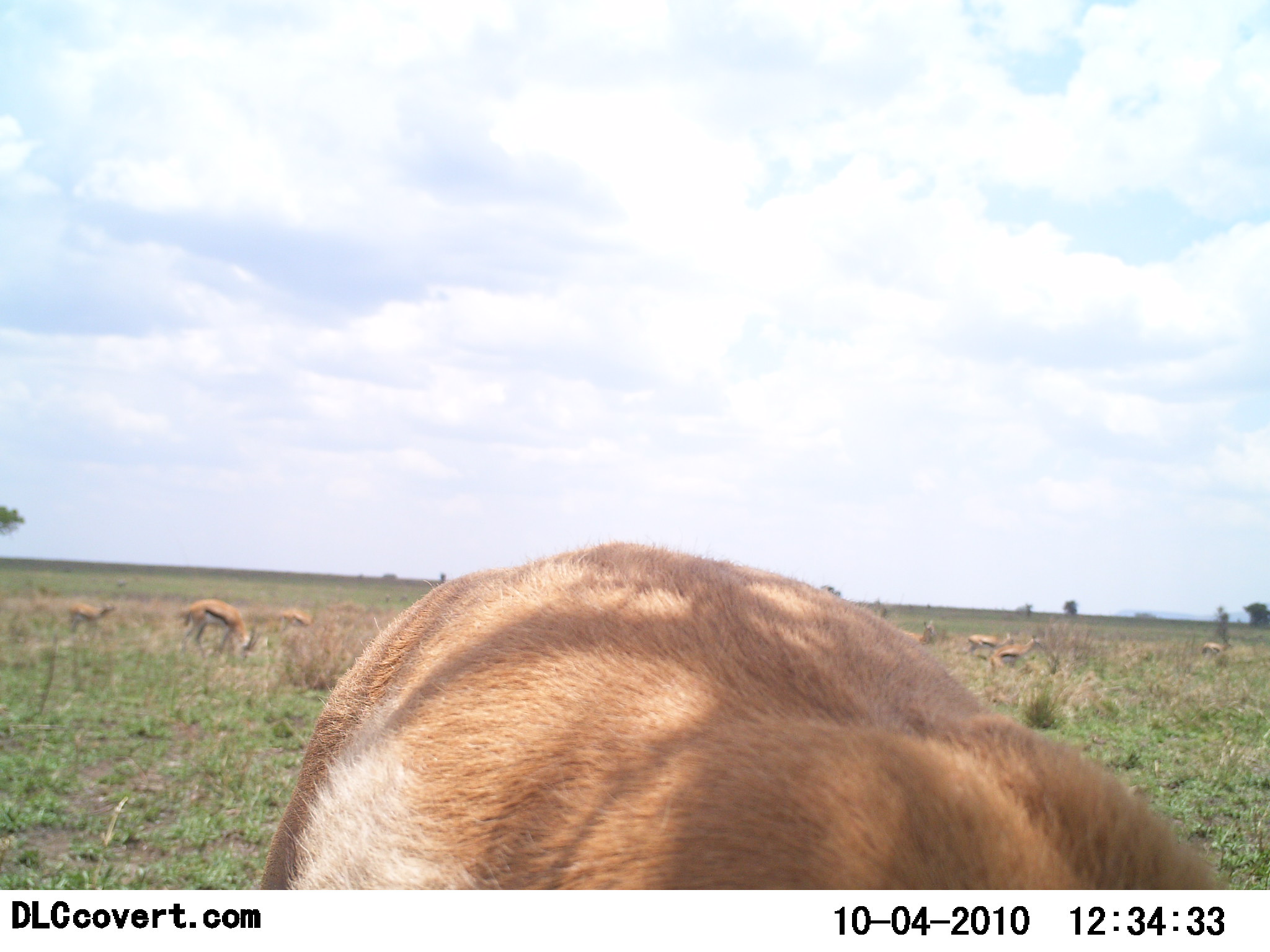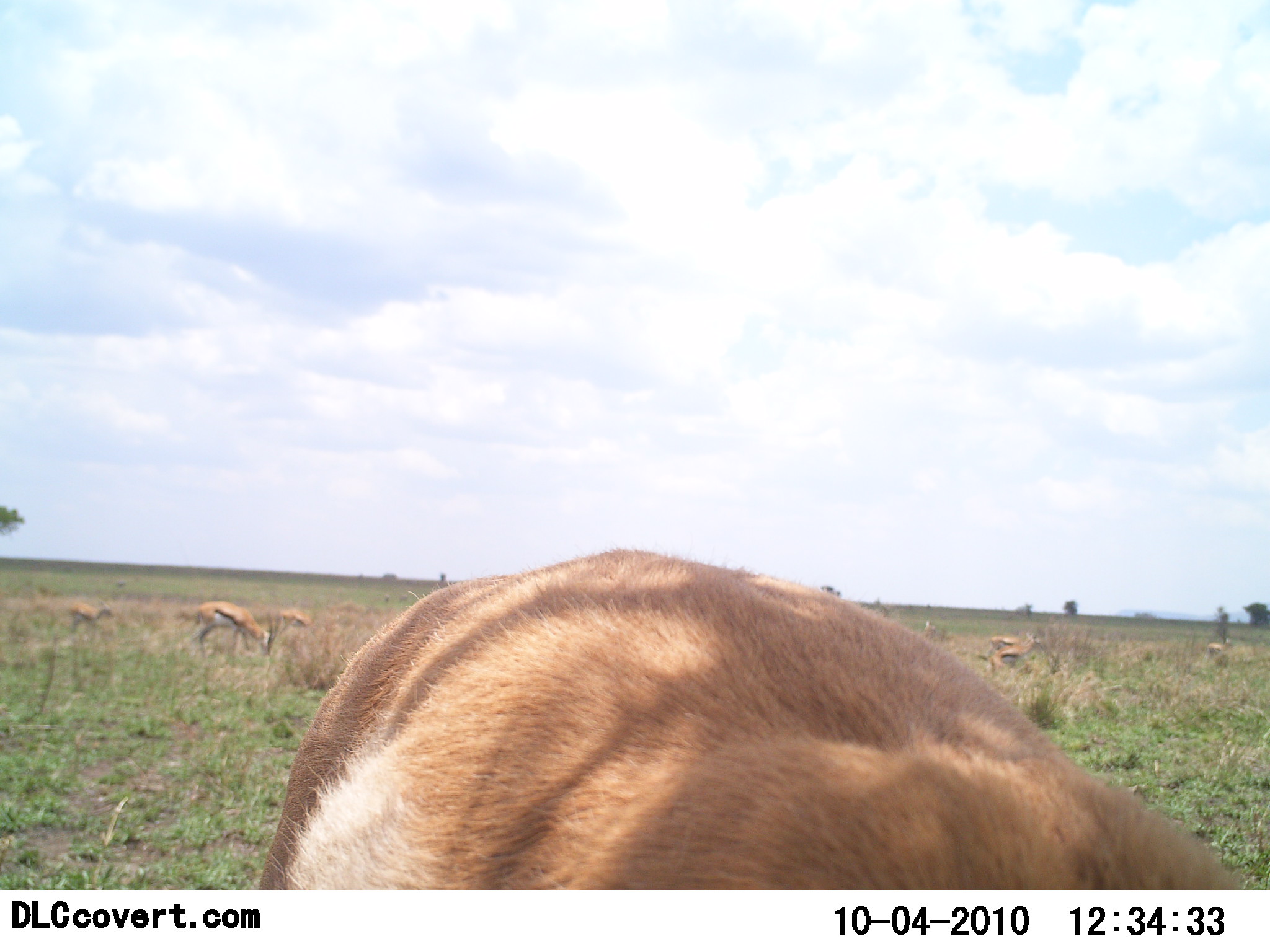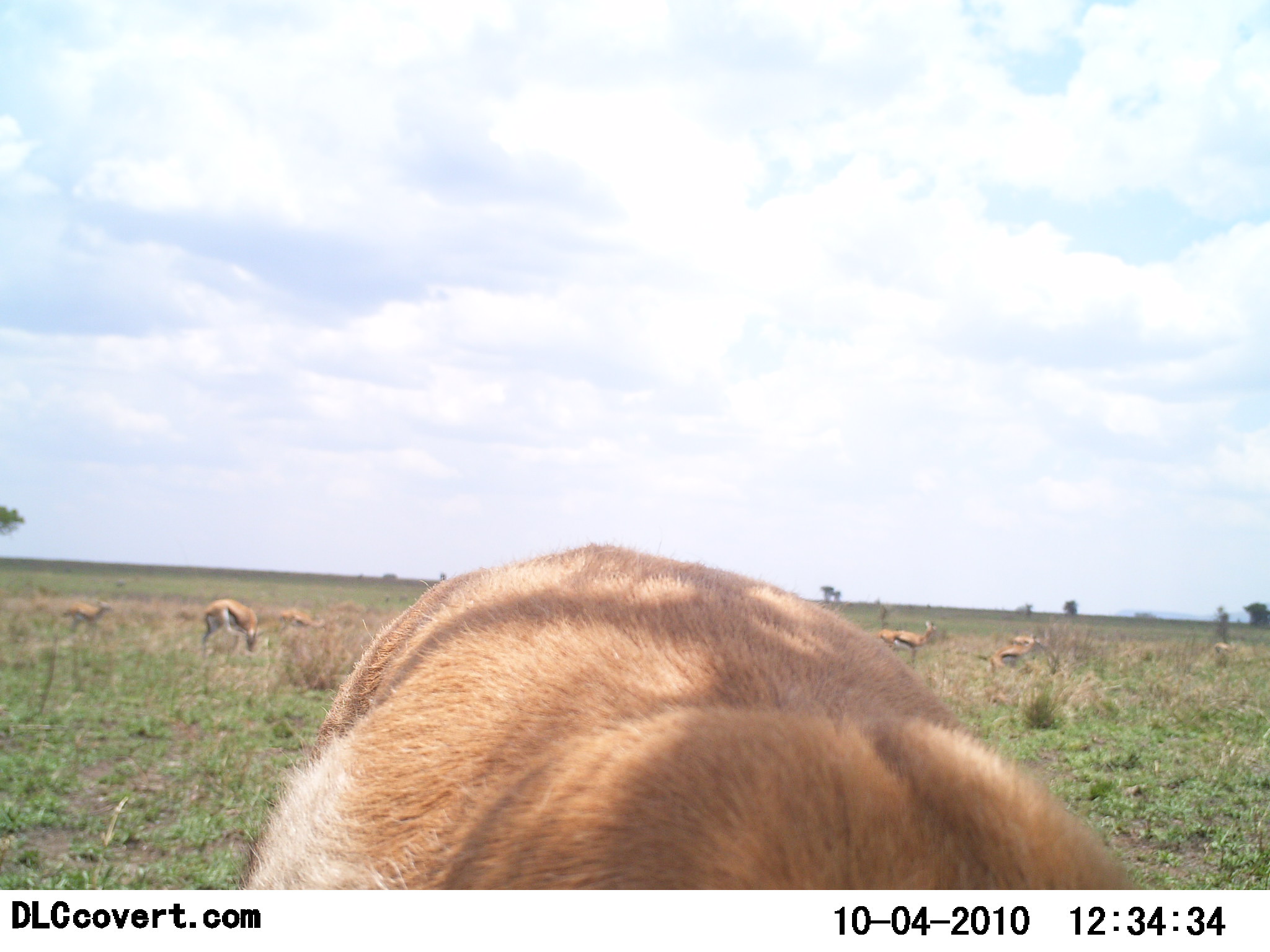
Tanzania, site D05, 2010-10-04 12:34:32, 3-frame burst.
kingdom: Animalia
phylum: Chordata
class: Mammalia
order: Artiodactyla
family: Bovidae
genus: Eudorcas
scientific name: Eudorcas thomsonii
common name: thomson's gazelle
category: gazellethomsons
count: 8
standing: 50%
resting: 0%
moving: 21%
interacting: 7%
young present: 0%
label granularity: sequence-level